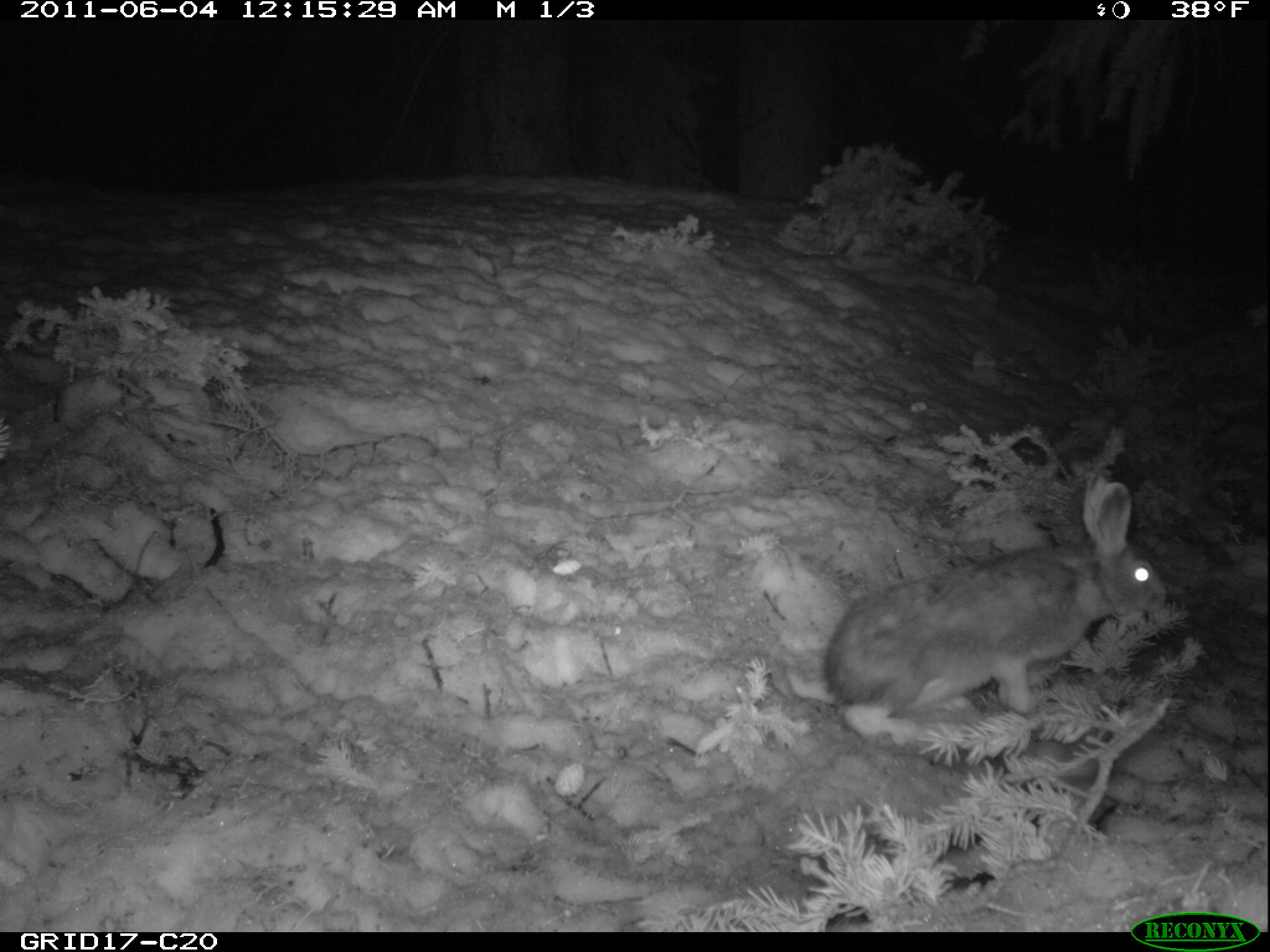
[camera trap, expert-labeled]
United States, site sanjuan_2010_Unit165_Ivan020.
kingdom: Animalia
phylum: Chordata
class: Mammalia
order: Lagomorpha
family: Leporidae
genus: Lepus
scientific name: Lepus americanus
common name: snowshoe hare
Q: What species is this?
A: Lepus americanus (snowshoe hare).